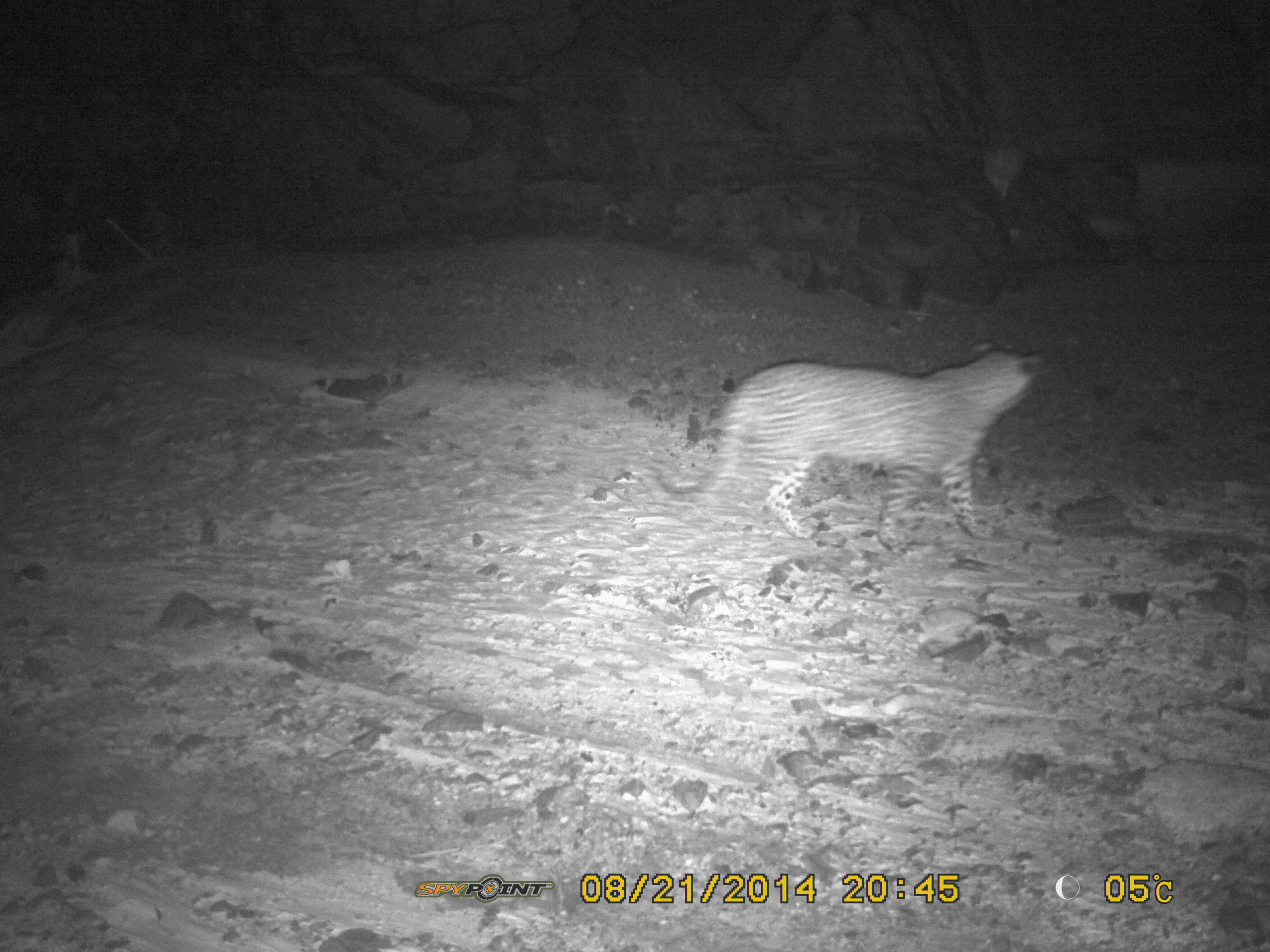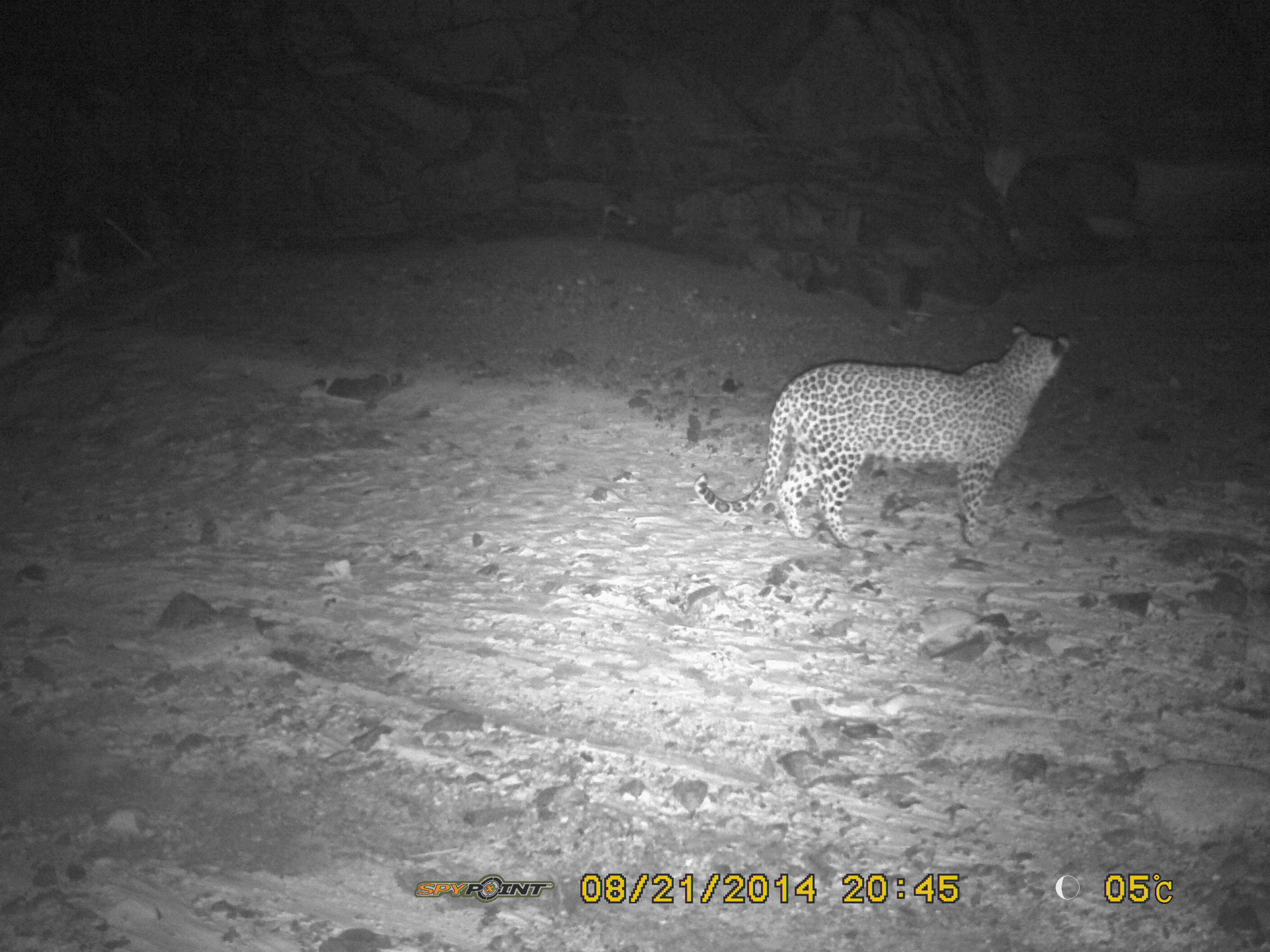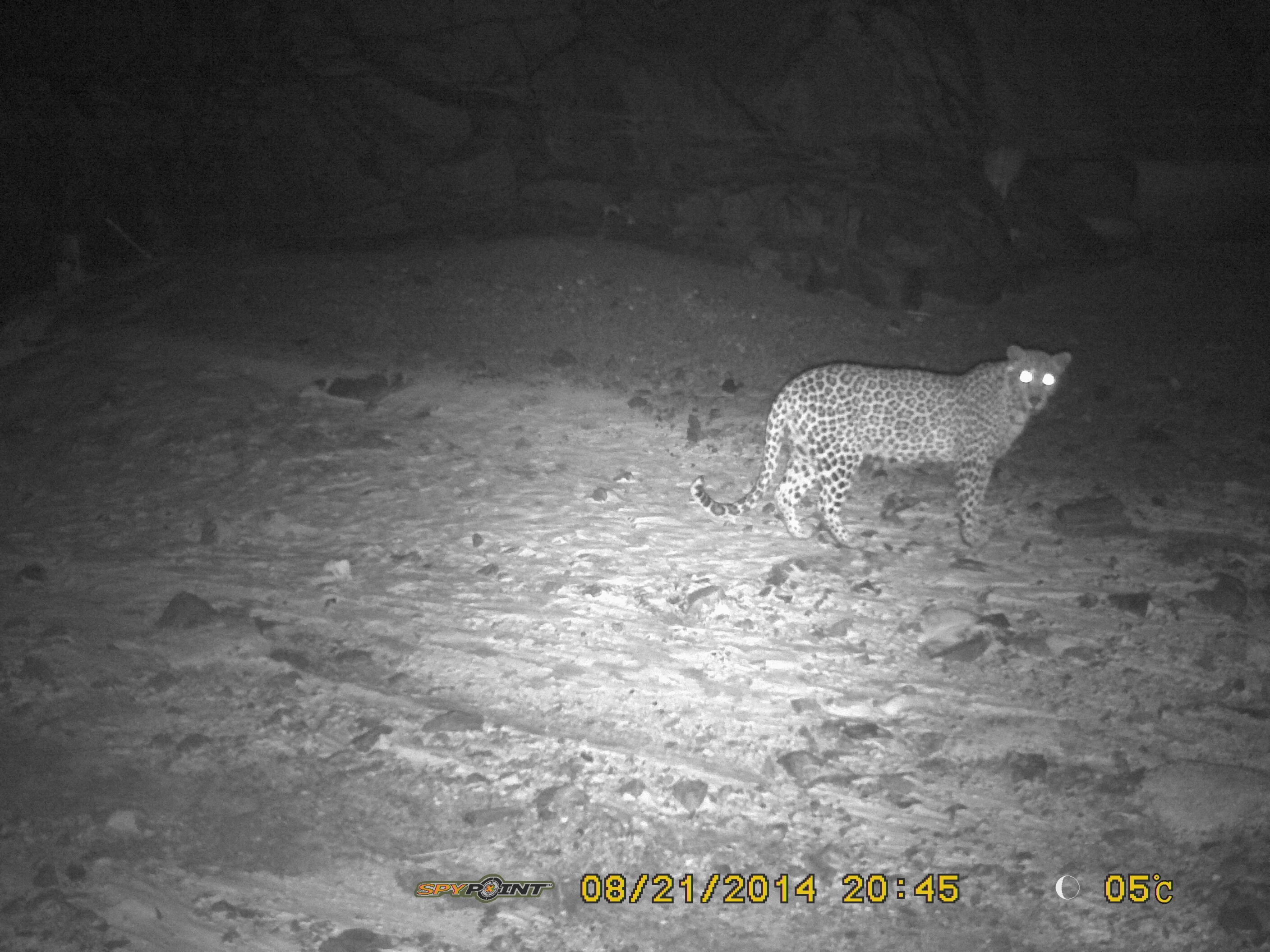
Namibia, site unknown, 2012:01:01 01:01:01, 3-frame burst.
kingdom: Animalia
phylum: Chordata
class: Mammalia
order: Carnivora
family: Felidae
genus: Panthera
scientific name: Panthera pardus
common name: leopard